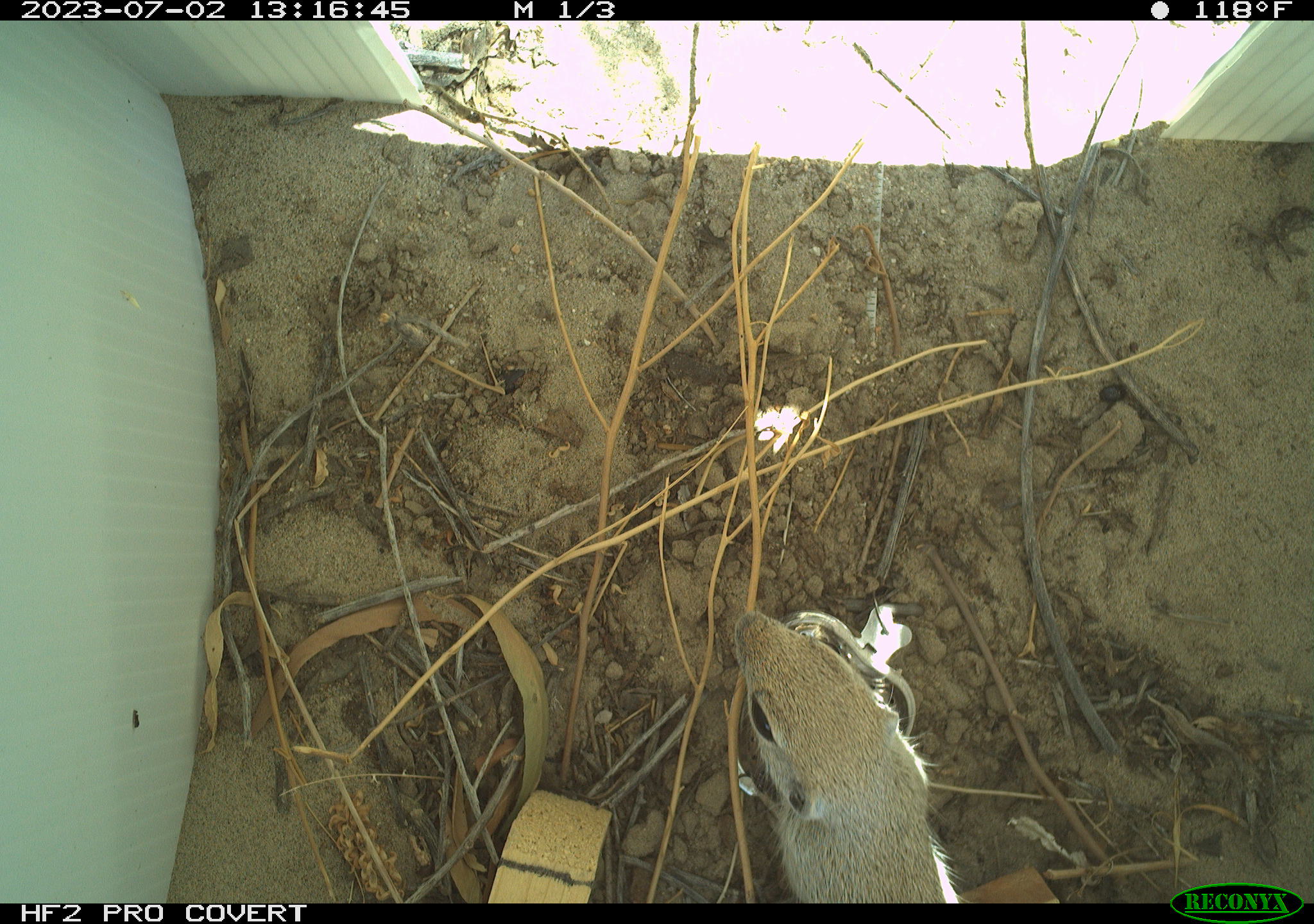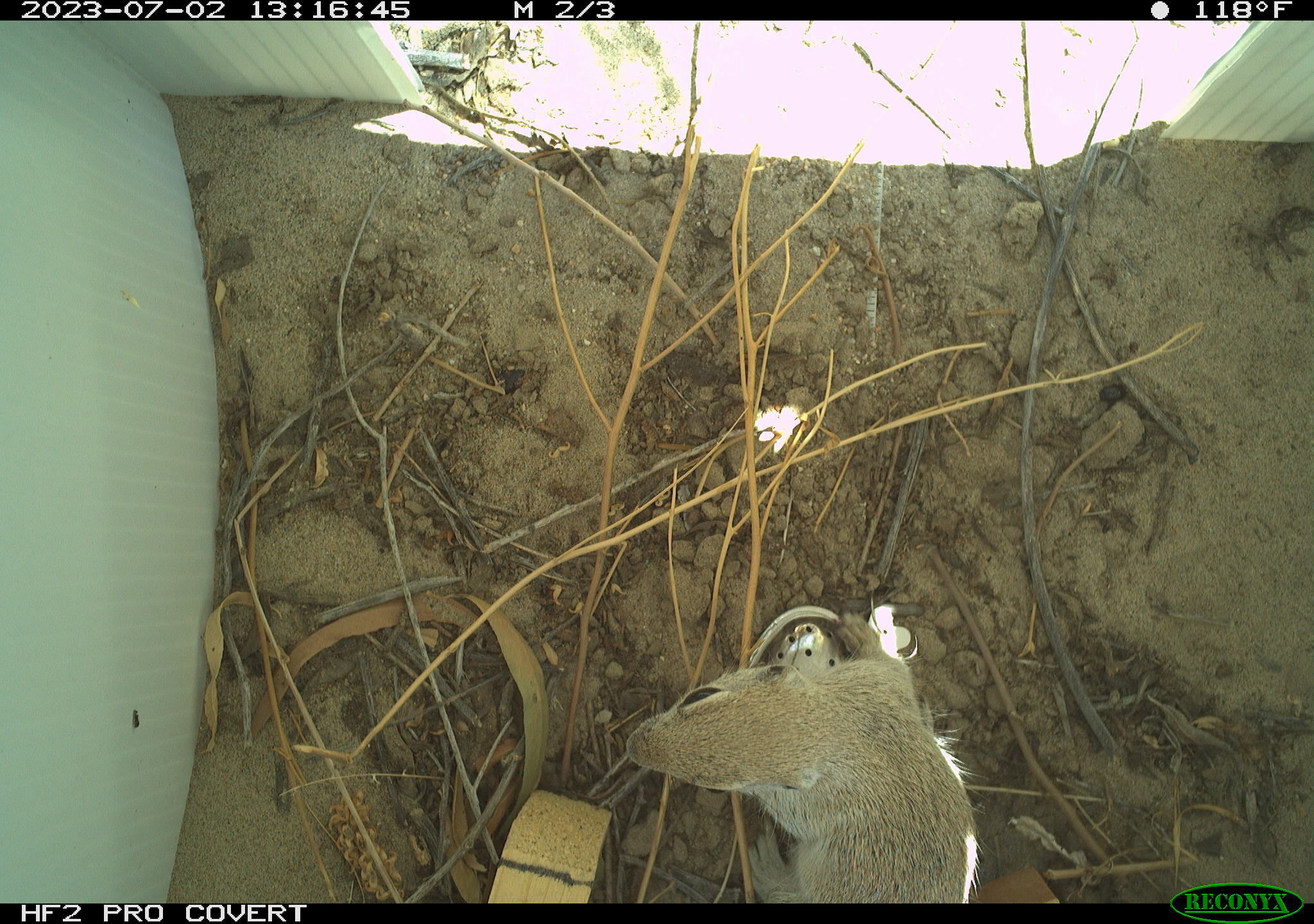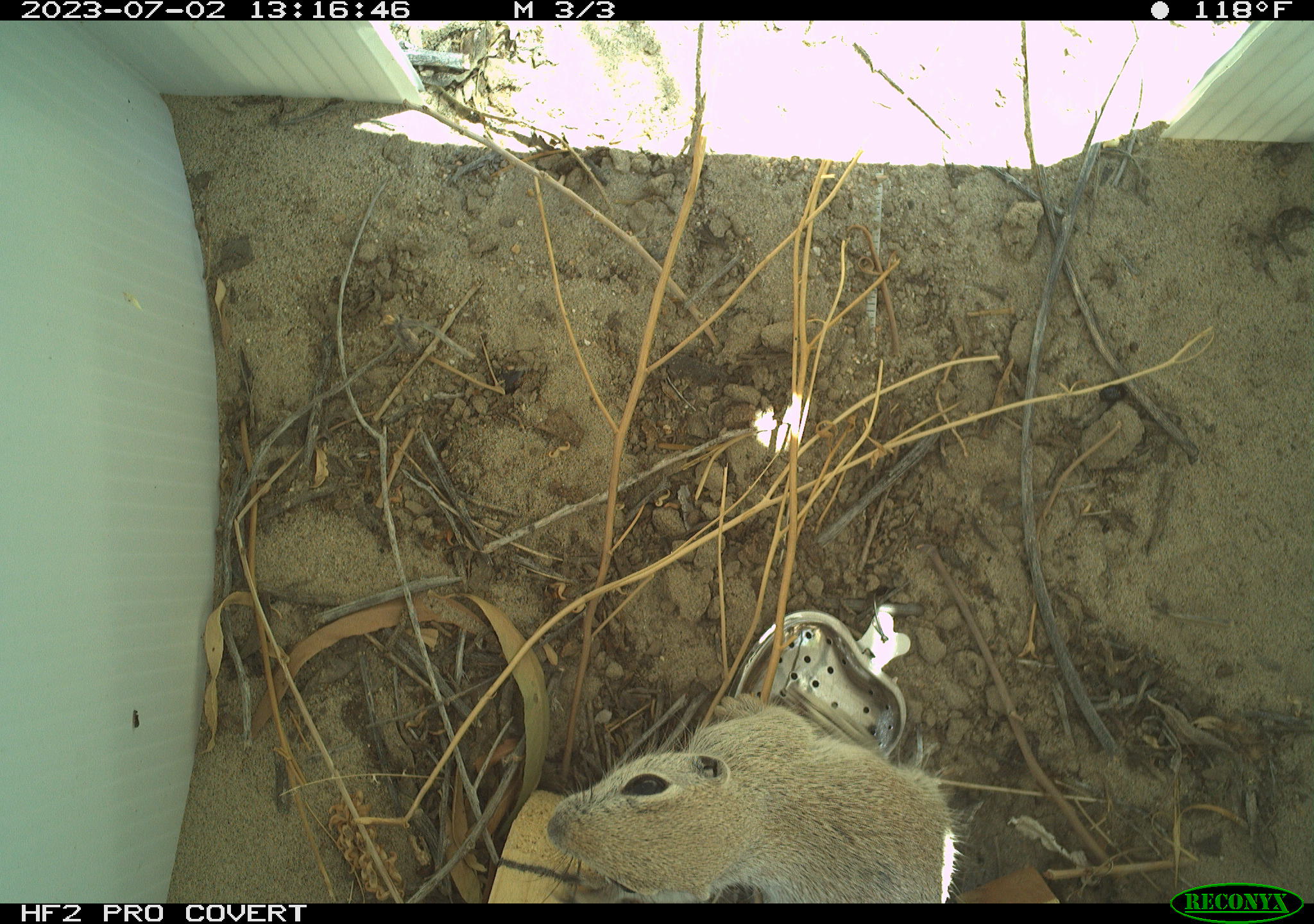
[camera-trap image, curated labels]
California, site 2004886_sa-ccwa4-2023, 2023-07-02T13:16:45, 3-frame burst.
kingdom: Animalia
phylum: Chordata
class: Mammalia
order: Rodentia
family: Sciuridae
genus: Xerospermophilus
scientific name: Xerospermophilus tereticaudus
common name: round-tailed ground squirrel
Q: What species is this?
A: Round-tailed ground squirrel (Xerospermophilus tereticaudus).